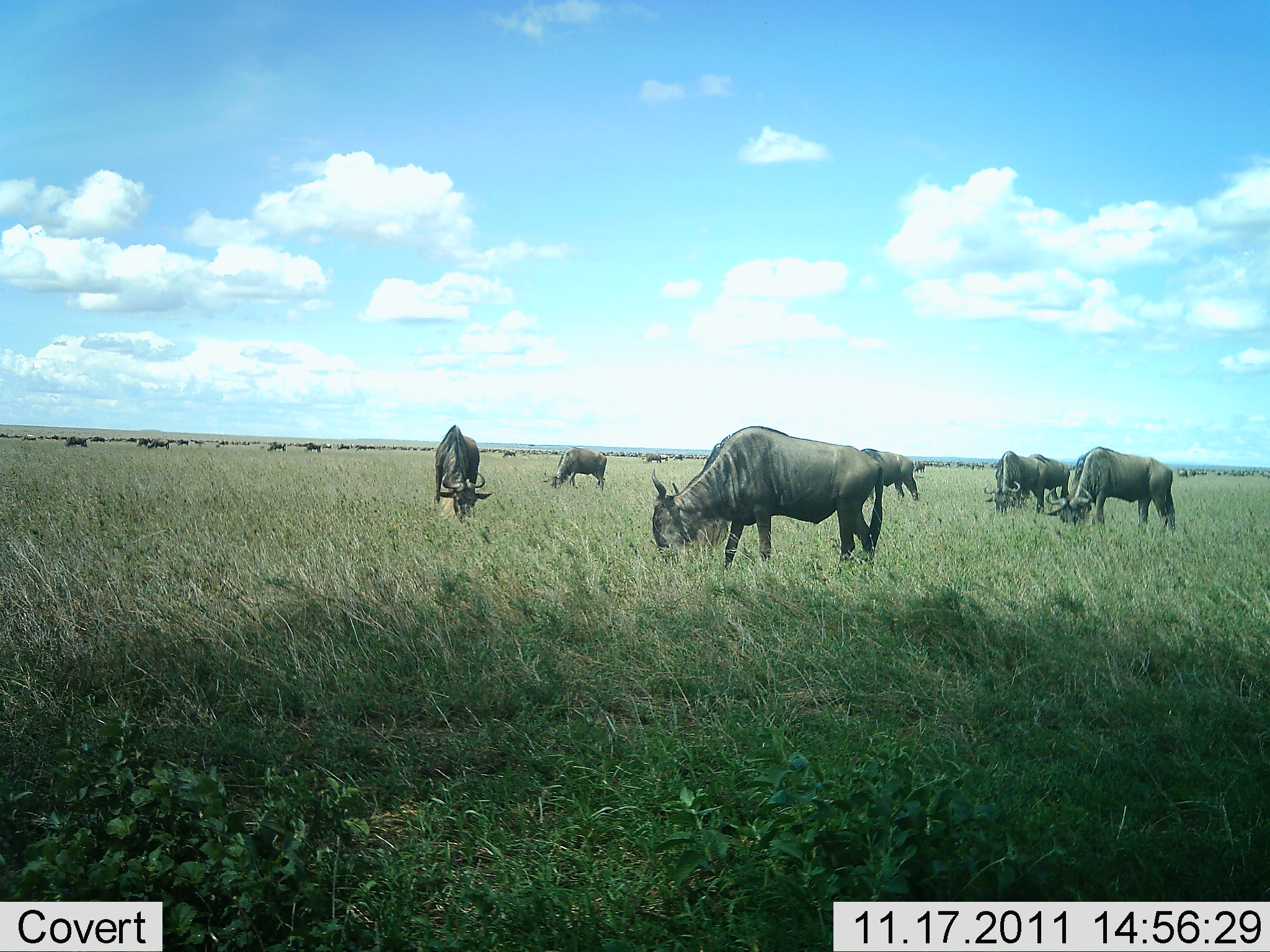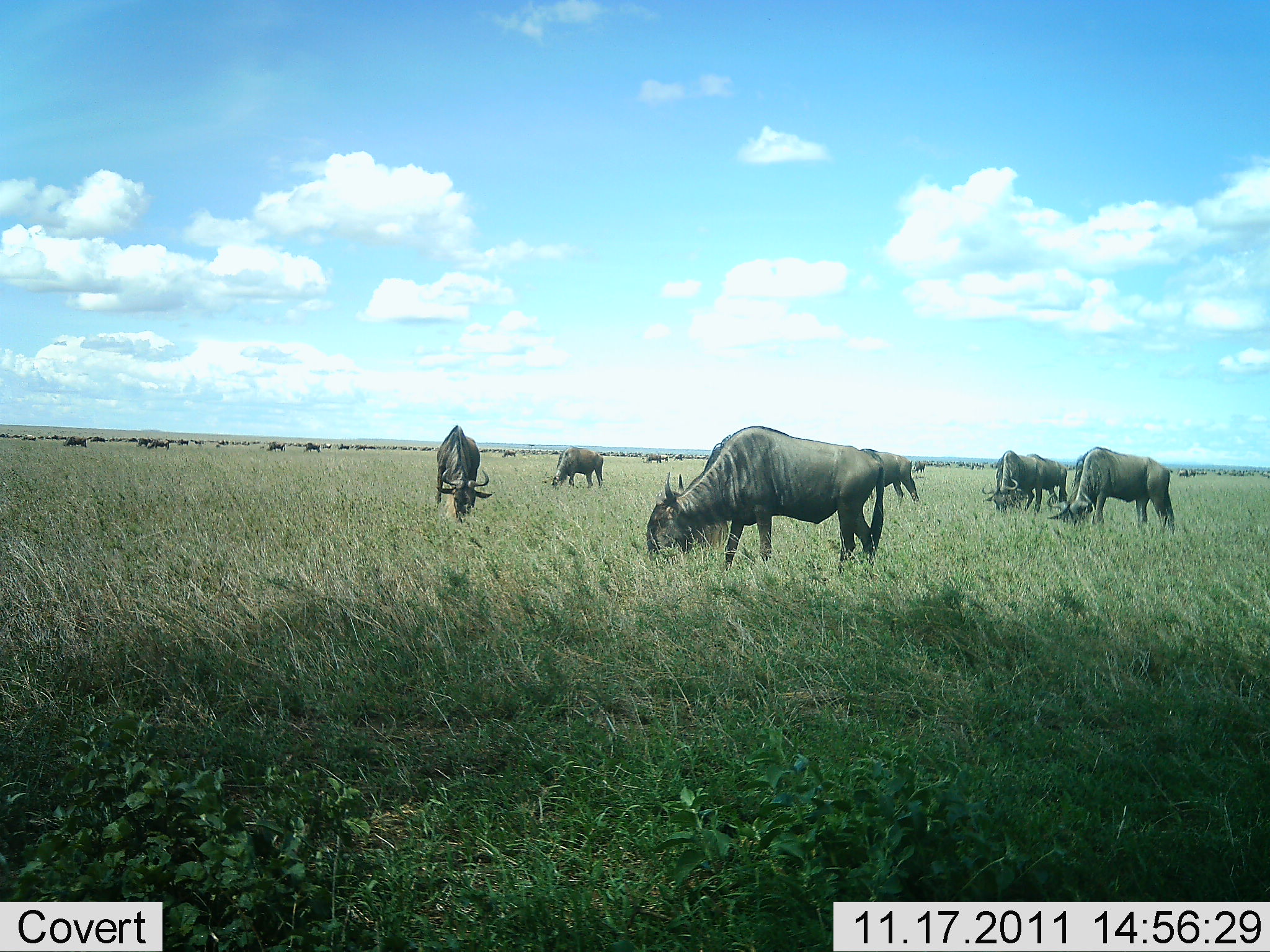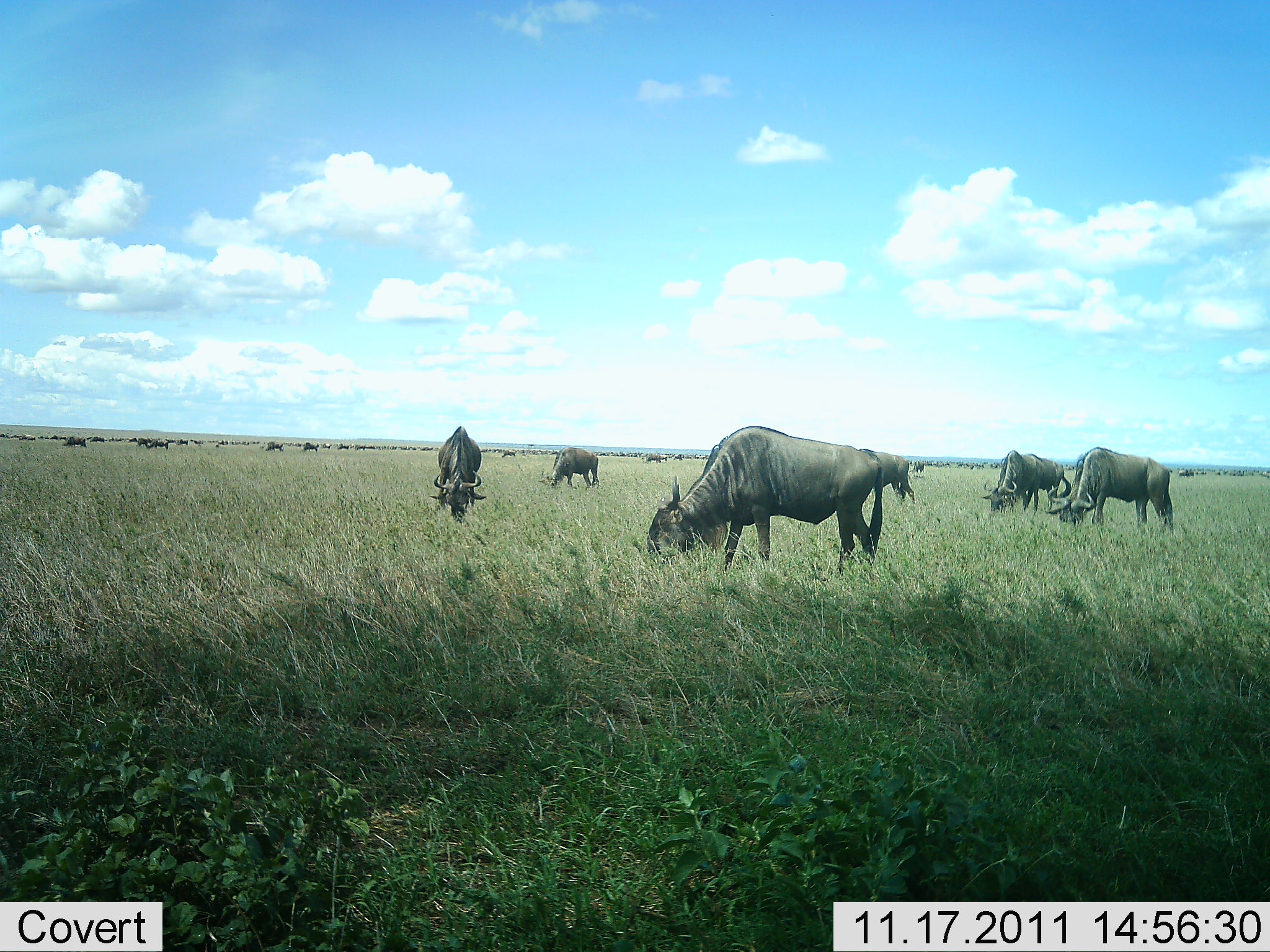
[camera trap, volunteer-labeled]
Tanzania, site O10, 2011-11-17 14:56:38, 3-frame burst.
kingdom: Animalia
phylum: Chordata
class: Mammalia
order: Artiodactyla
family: Bovidae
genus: Connochaetes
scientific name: Connochaetes taurinus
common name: blue wildebeest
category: wildebeest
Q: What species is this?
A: Wildebeest (blue wildebeest) (Connochaetes taurinus).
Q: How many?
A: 11-50.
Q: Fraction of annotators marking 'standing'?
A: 38%.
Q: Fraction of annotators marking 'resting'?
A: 0%.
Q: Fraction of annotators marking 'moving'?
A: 15%.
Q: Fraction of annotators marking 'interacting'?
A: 0%.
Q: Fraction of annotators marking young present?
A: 0%.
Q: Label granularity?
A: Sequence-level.